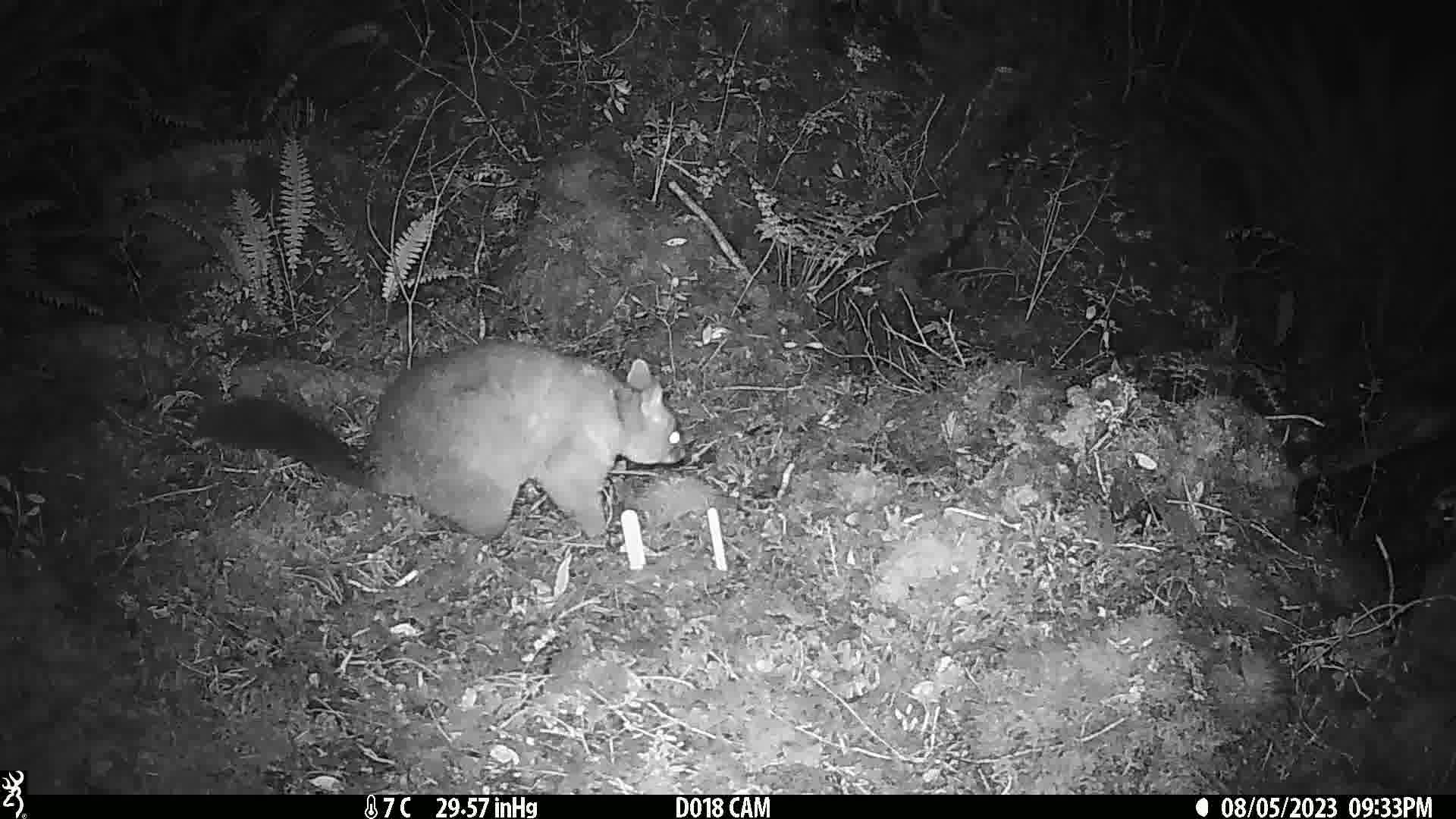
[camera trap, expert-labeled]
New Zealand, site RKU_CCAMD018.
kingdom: Animalia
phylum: Chordata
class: Mammalia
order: Diprotodontia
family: Phalangeridae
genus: Trichosurus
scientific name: Trichosurus vulpecula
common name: common brushtail possum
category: possum